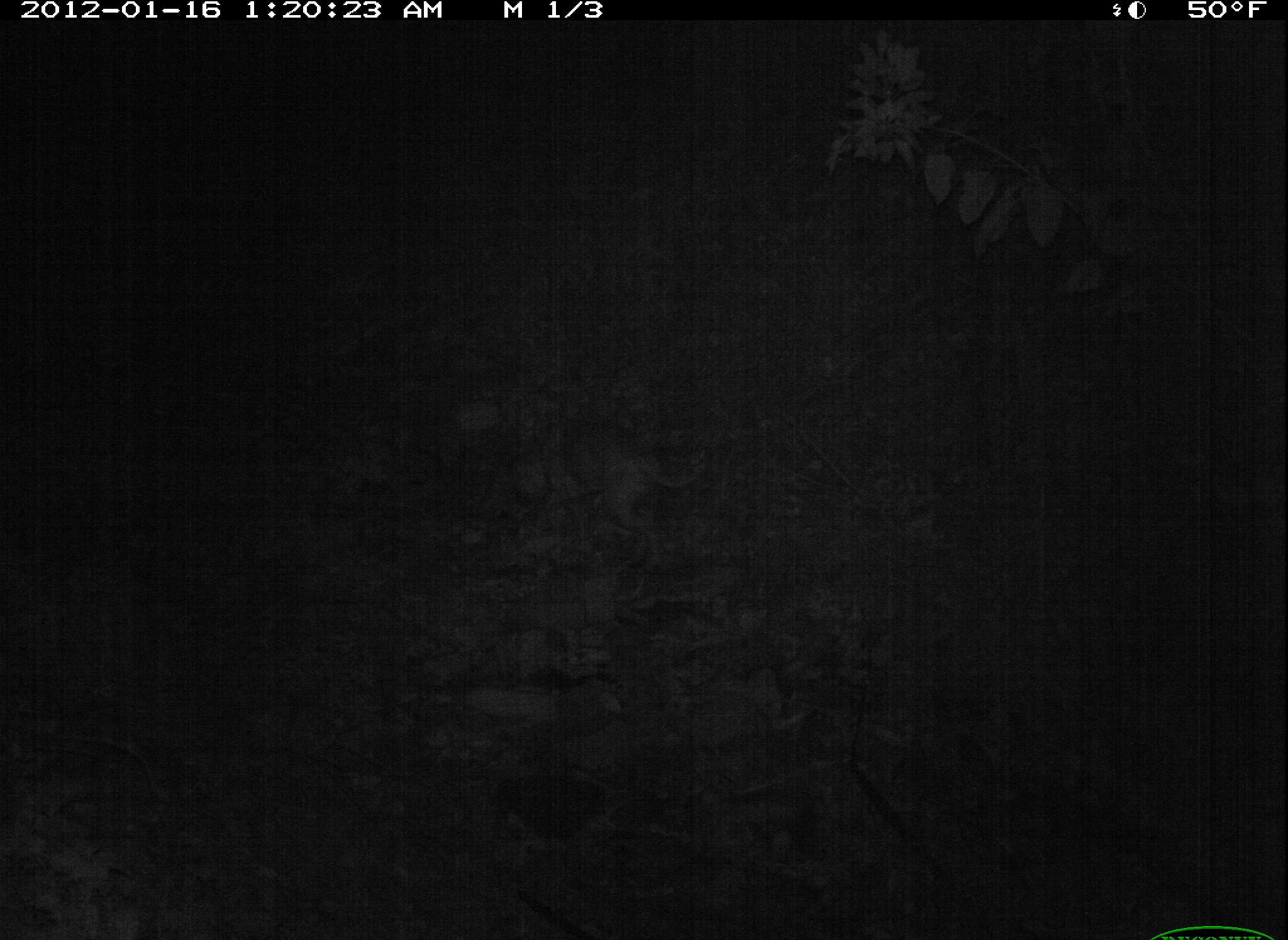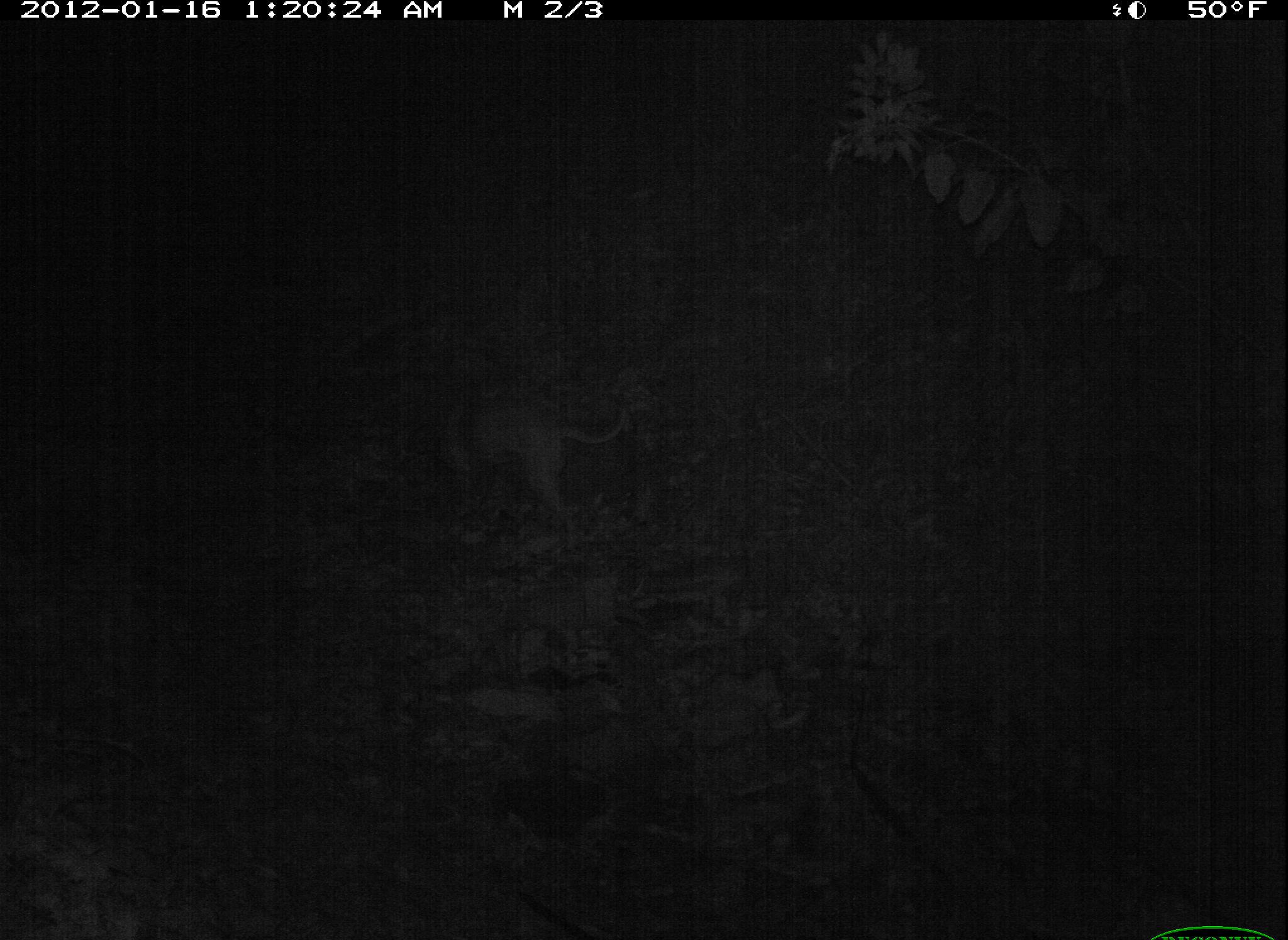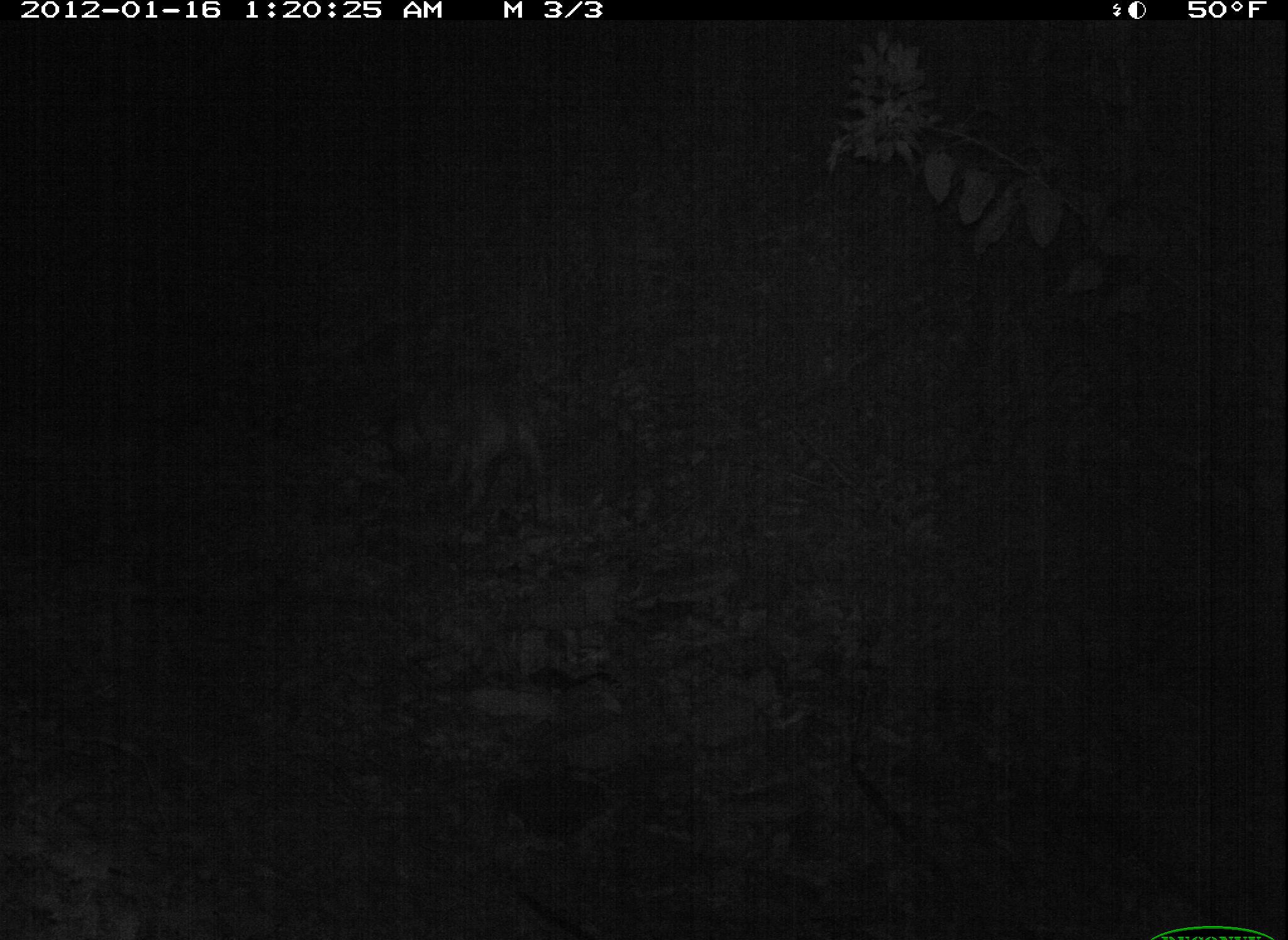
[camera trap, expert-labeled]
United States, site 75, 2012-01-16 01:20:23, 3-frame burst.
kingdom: Animalia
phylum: Chordata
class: Mammalia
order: Carnivora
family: Canidae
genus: Canis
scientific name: Canis familiaris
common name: domestic dog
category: dog